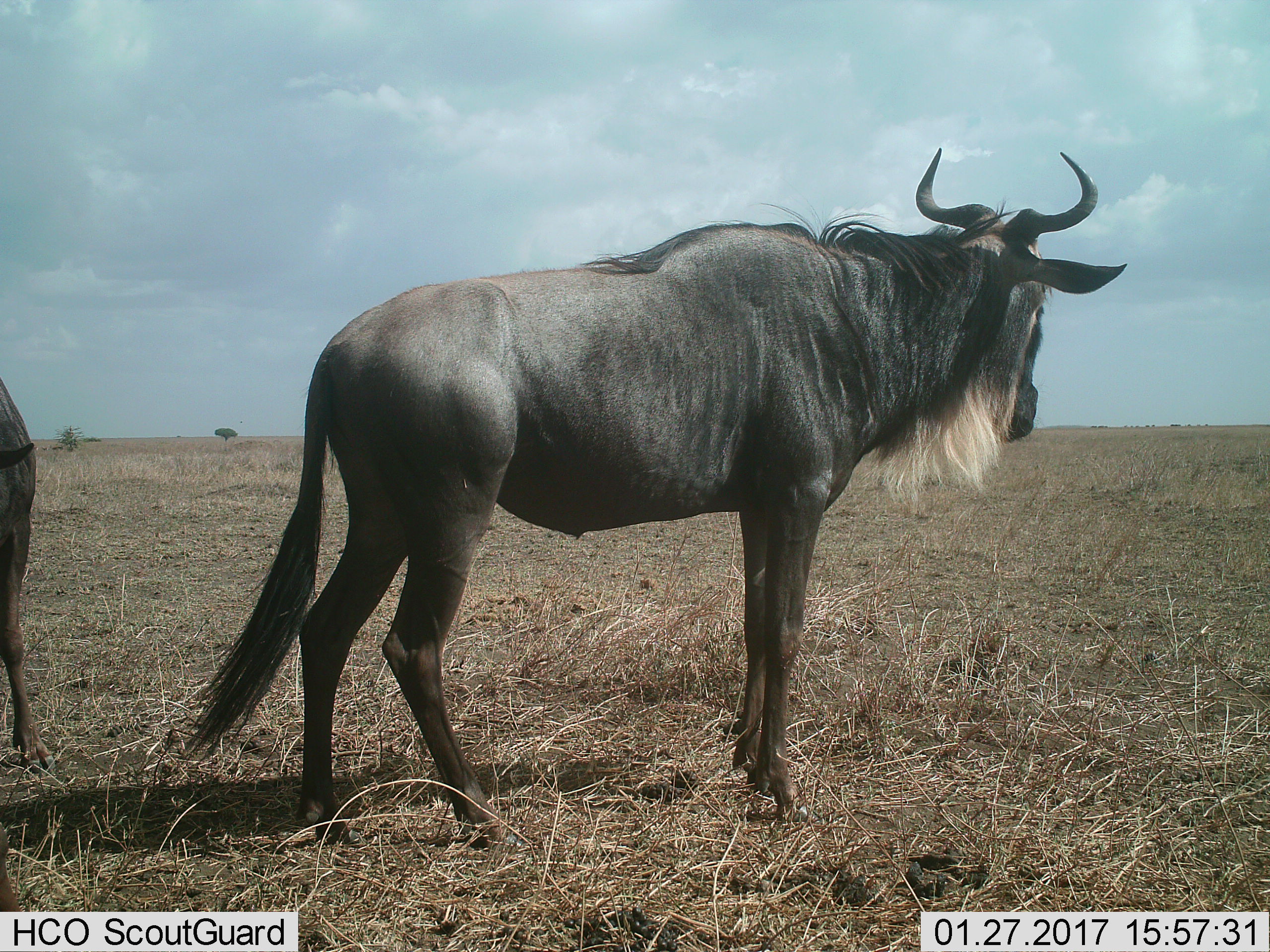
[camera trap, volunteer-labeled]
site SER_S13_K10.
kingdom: Animalia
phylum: Chordata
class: Mammalia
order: Artiodactyla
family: Bovidae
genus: Connochaetes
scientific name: Connochaetes taurinus taurinus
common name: blue wildebeest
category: wildebeestblue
Wildebeestblue (blue wildebeest) (Connochaetes taurinus taurinus), count 2. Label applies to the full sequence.